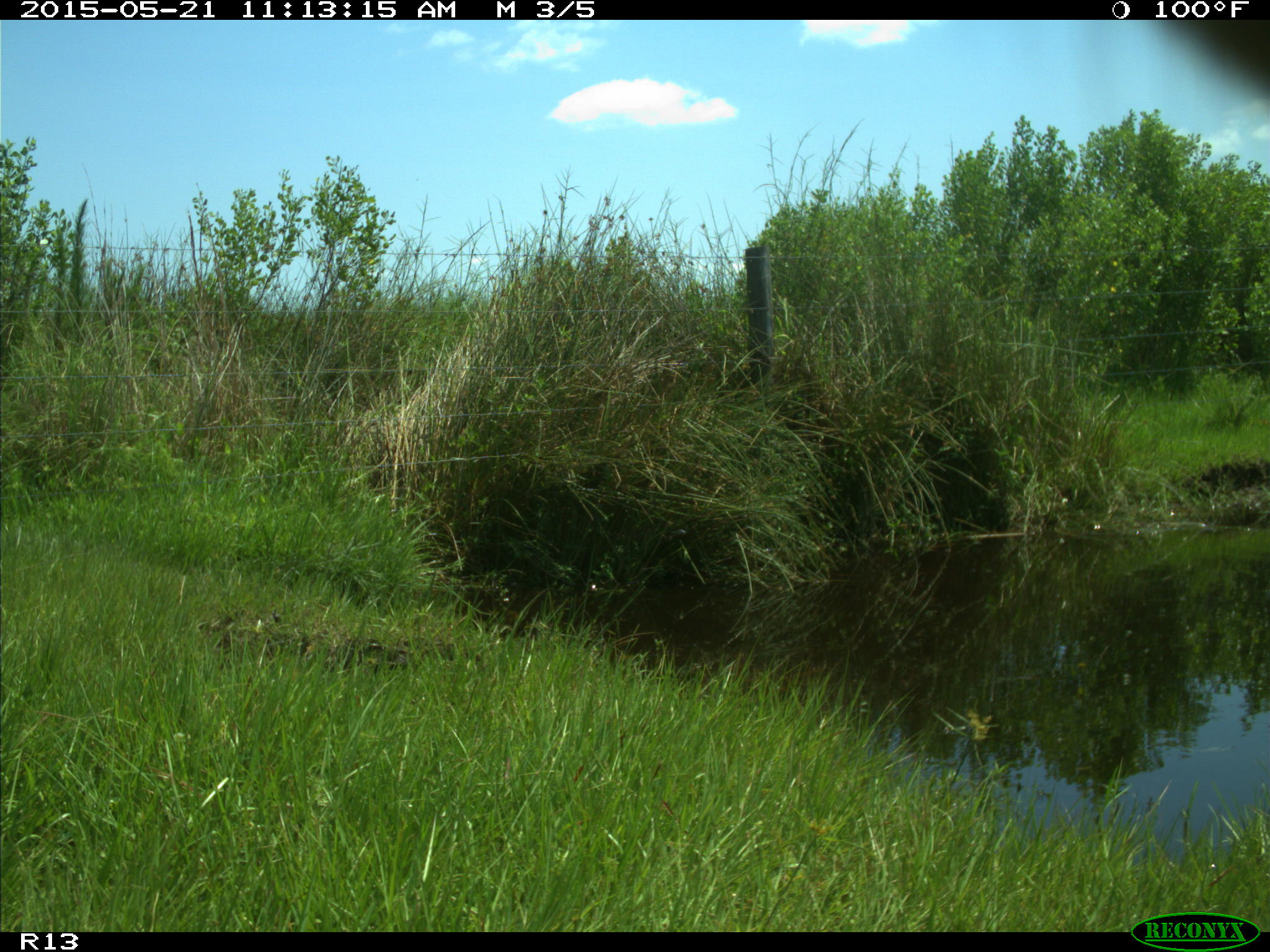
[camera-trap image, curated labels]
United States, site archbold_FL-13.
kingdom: Animalia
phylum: Chordata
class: Mammalia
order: Artiodactyla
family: Bovidae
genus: Bos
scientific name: Bos taurus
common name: domestic cow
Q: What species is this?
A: Bos taurus (domestic cow).